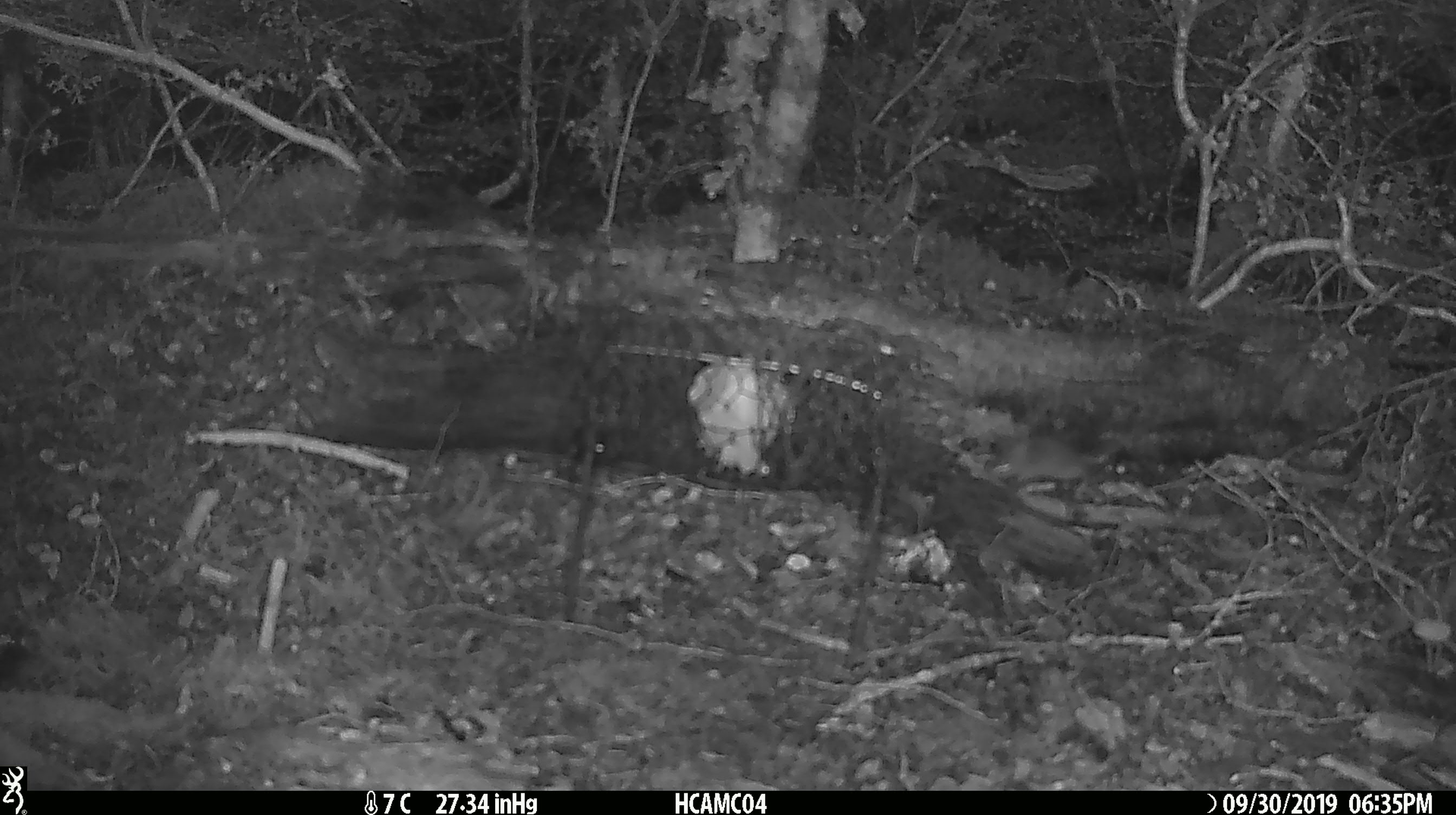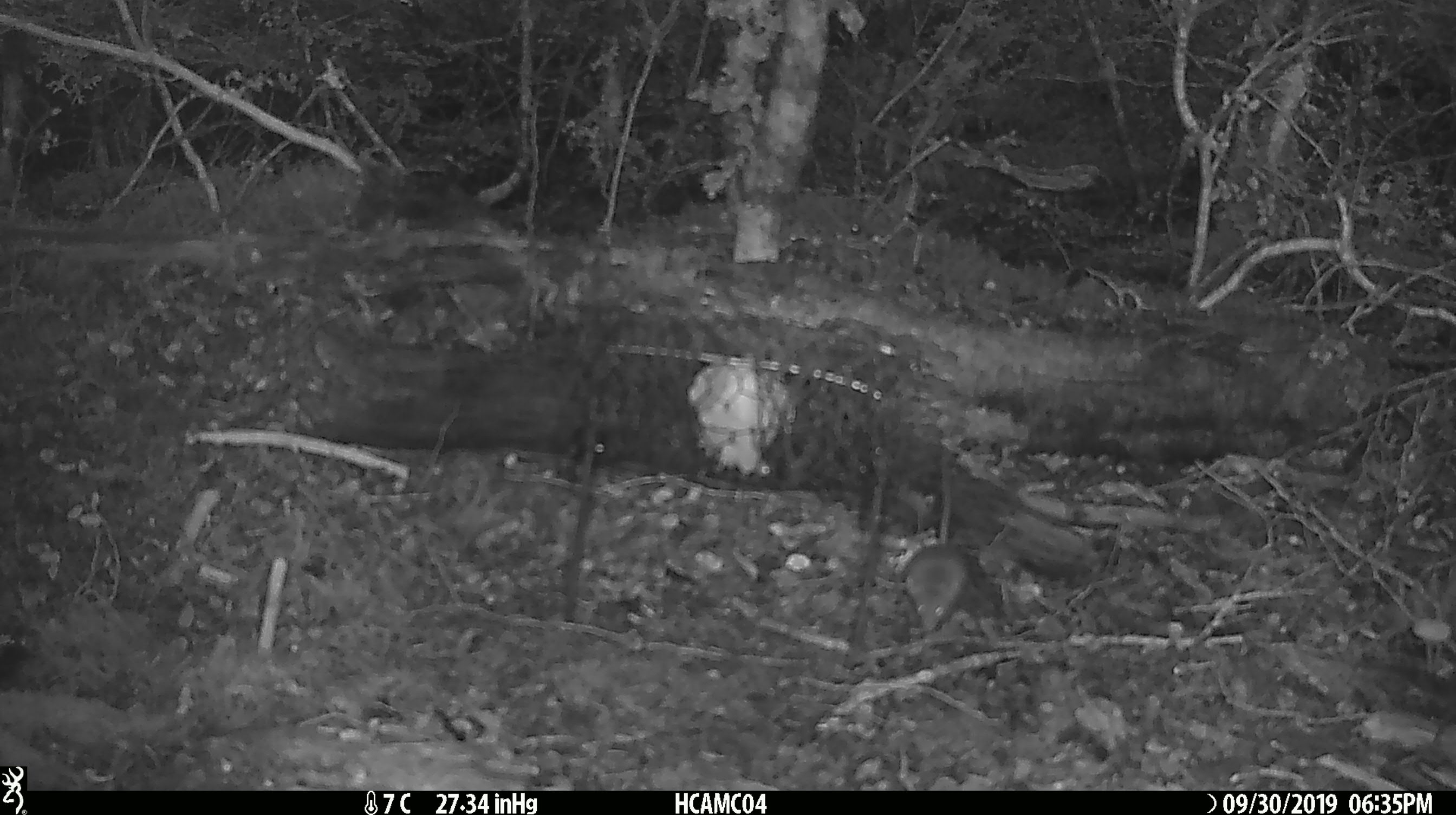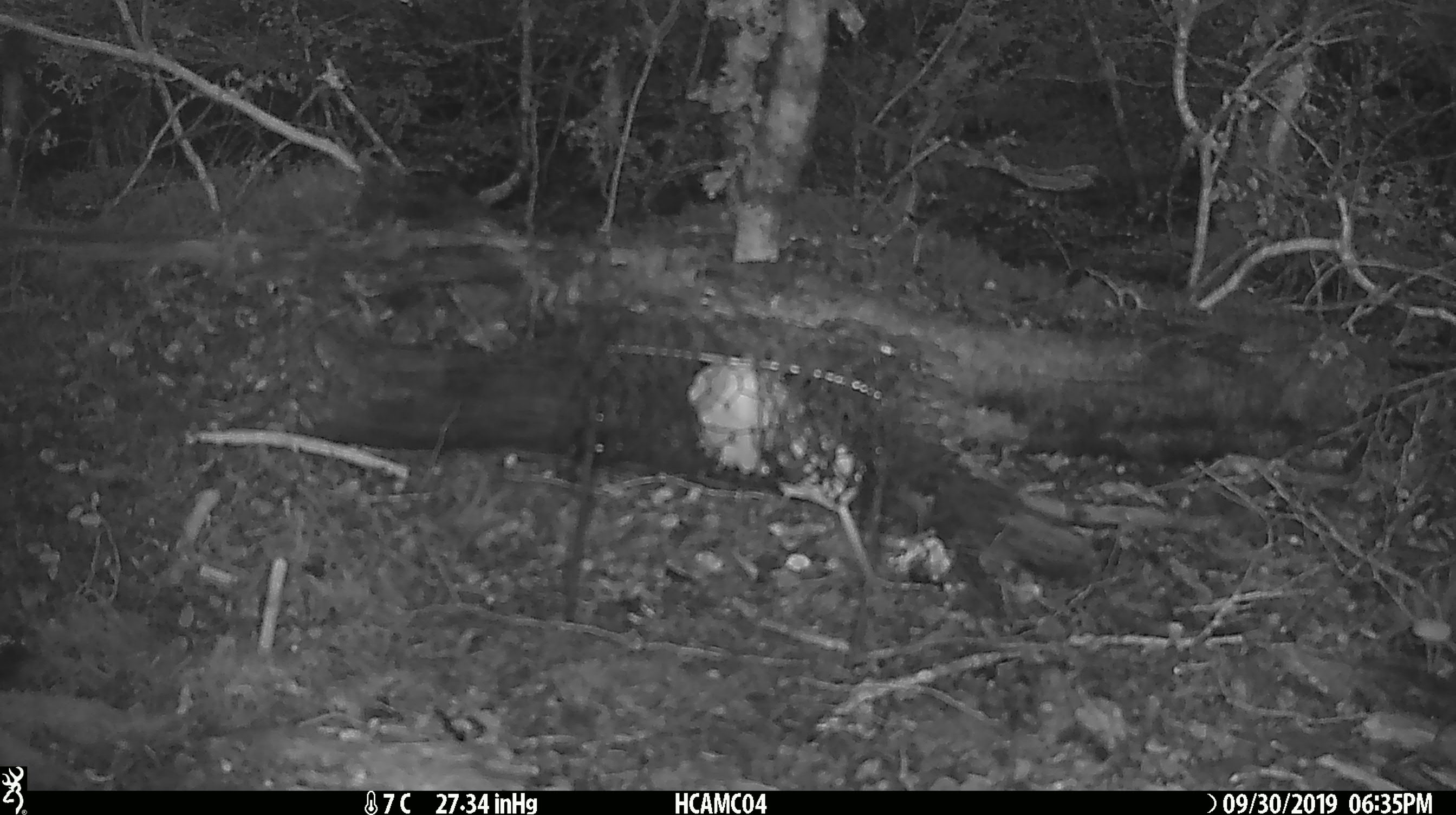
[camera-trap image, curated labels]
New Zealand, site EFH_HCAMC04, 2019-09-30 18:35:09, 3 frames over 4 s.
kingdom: Animalia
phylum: Chordata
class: Mammalia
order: Rodentia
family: Muridae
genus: Mus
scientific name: Mus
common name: mouse